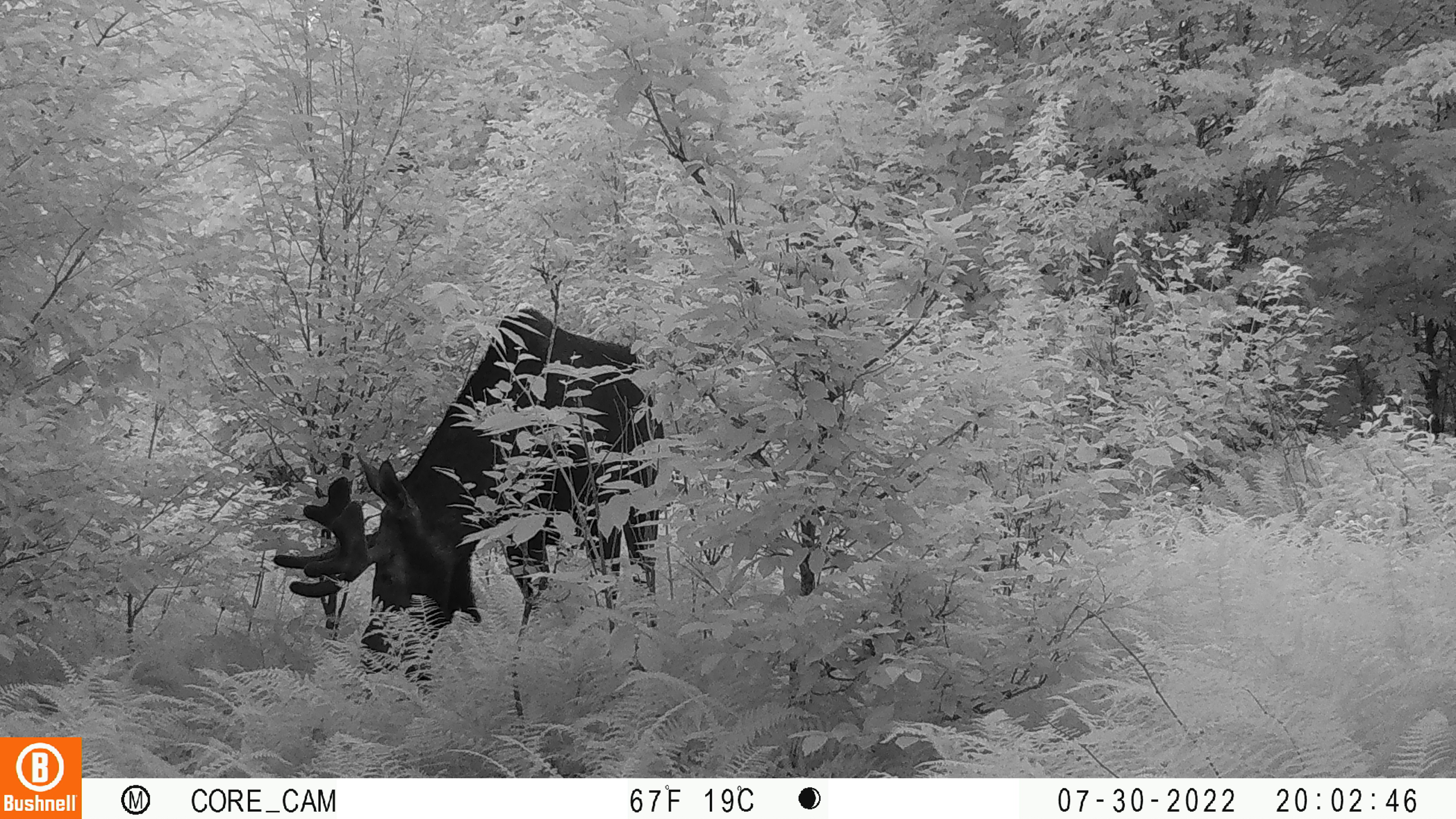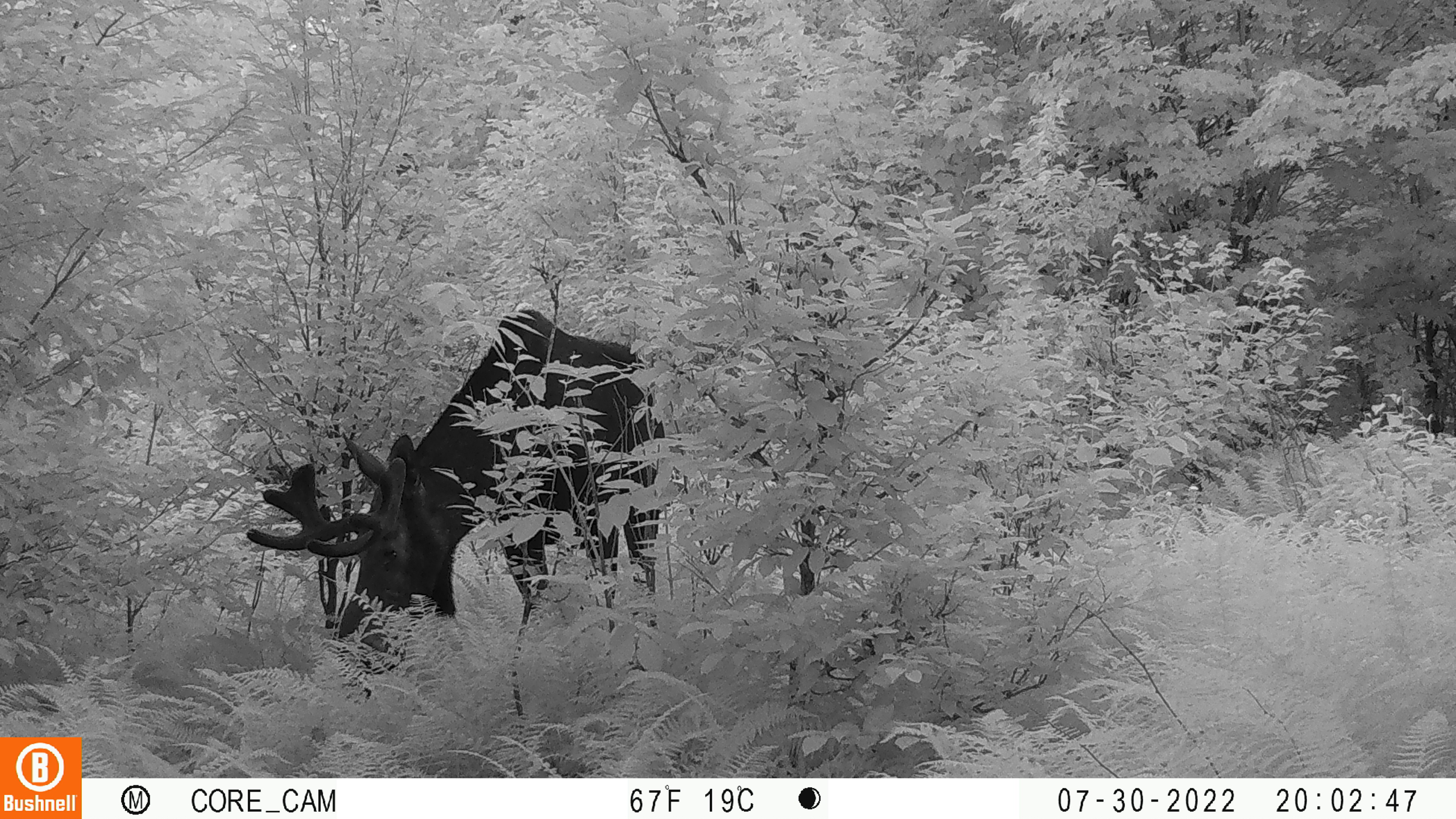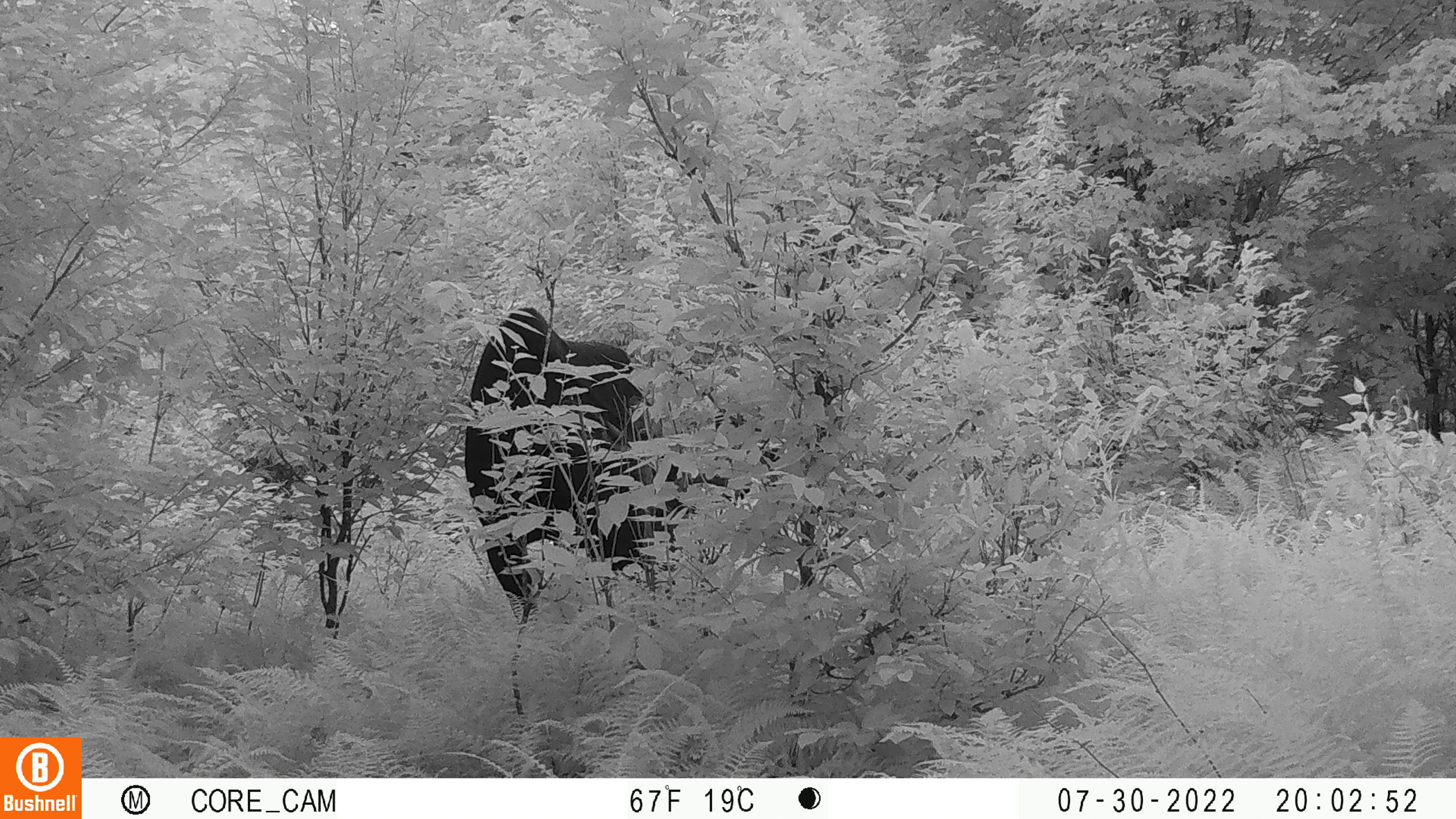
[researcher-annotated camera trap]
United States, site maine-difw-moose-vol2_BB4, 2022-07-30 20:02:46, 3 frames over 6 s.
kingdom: Animalia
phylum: Chordata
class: Mammalia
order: Artiodactyla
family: Cervidae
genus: Alces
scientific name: Alces alces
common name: moose